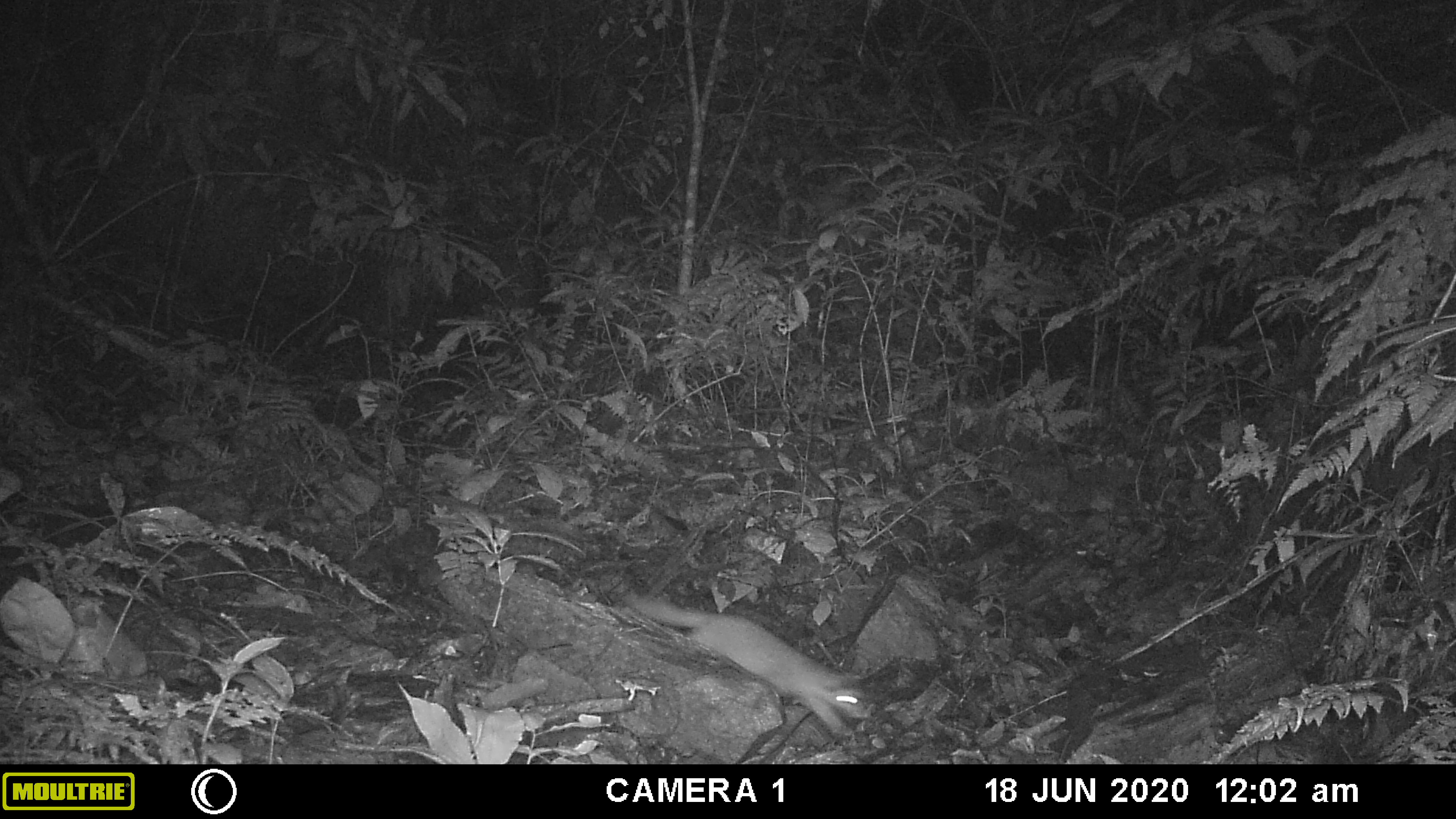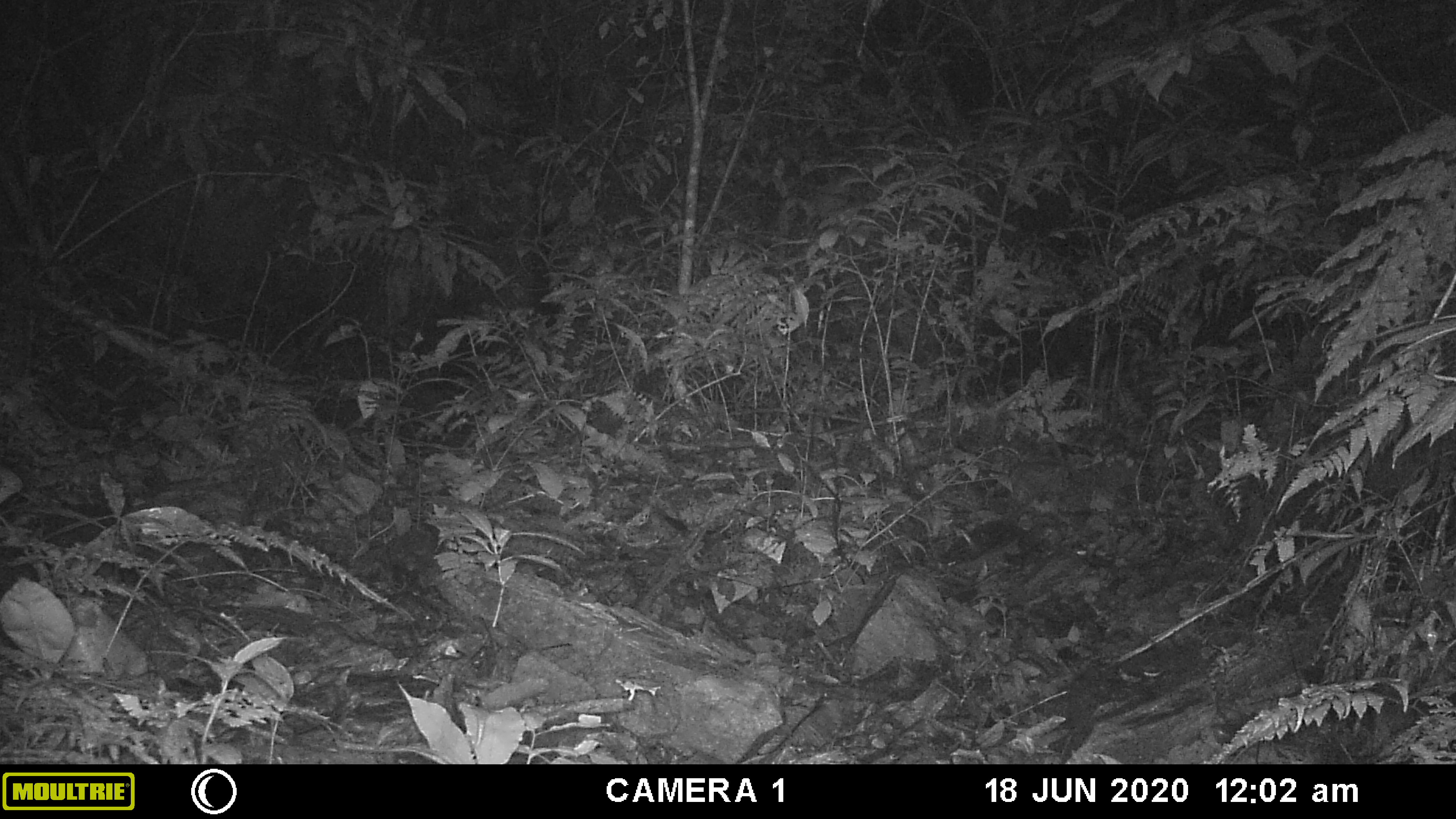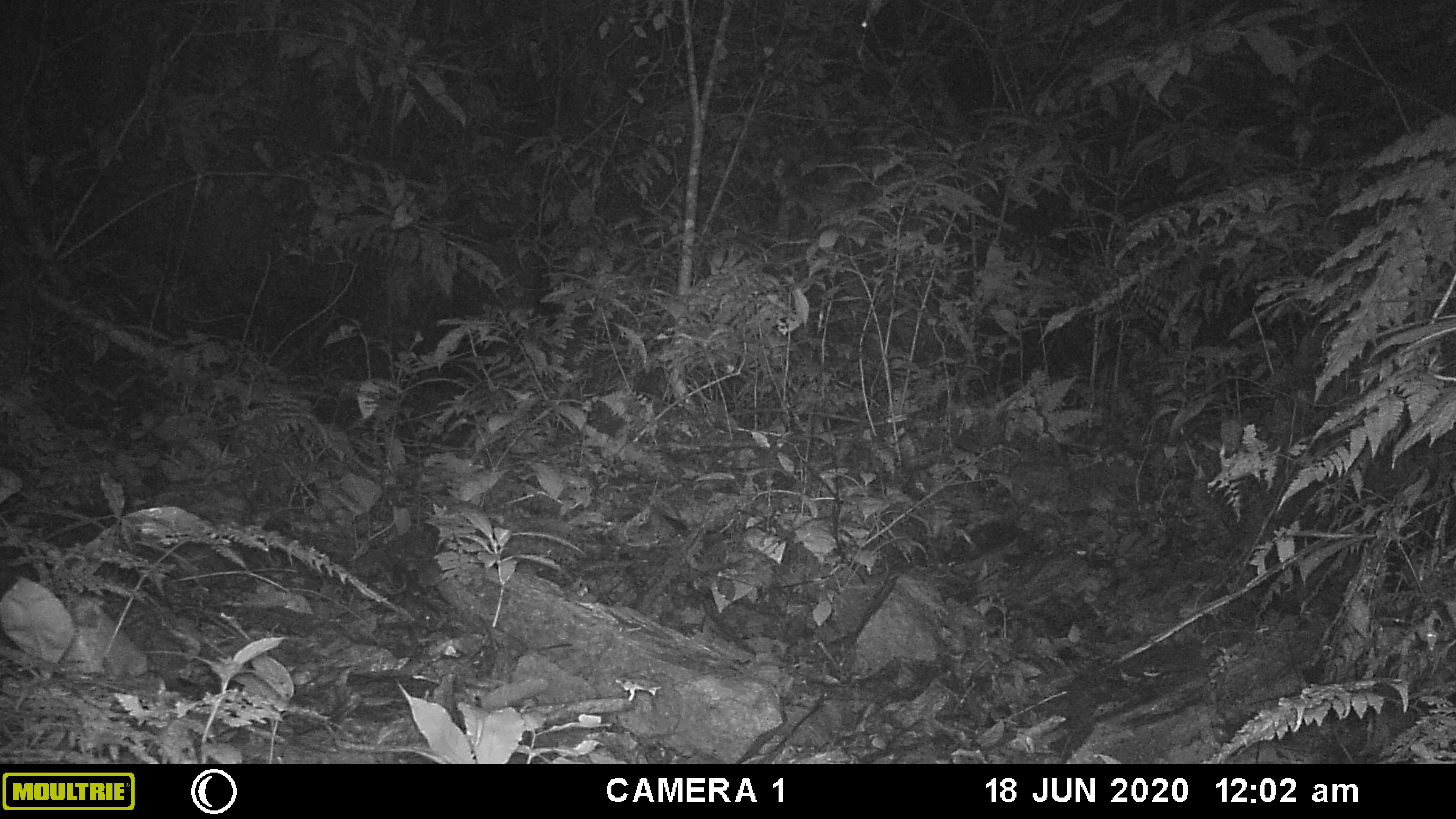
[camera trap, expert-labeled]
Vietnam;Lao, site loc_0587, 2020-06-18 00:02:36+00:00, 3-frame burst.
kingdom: Animalia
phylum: Chordata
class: Mammalia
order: Carnivora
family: Mustelidae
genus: Melogale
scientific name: Melogale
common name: ferret badger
Ferret badger (Melogale). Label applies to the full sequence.